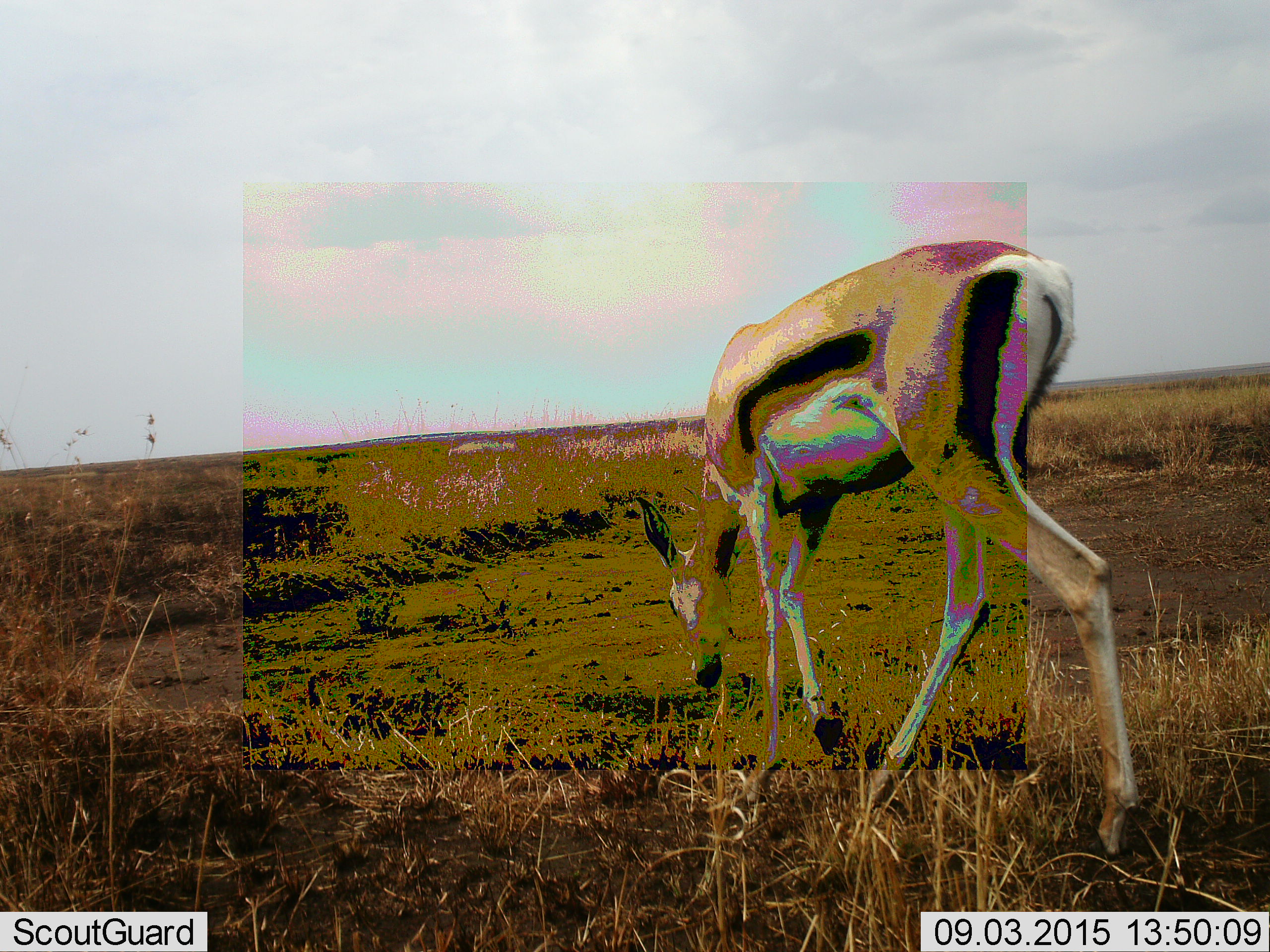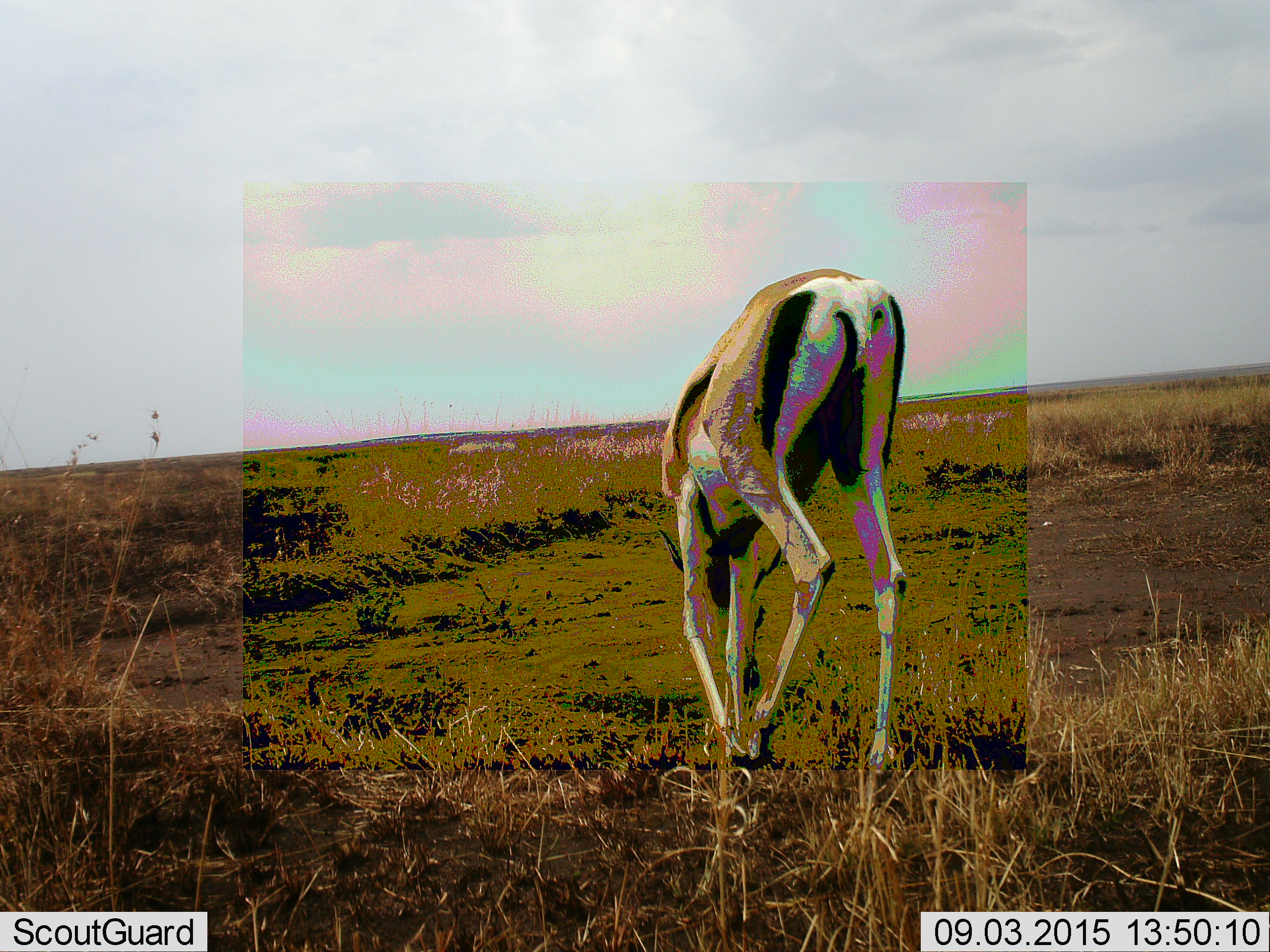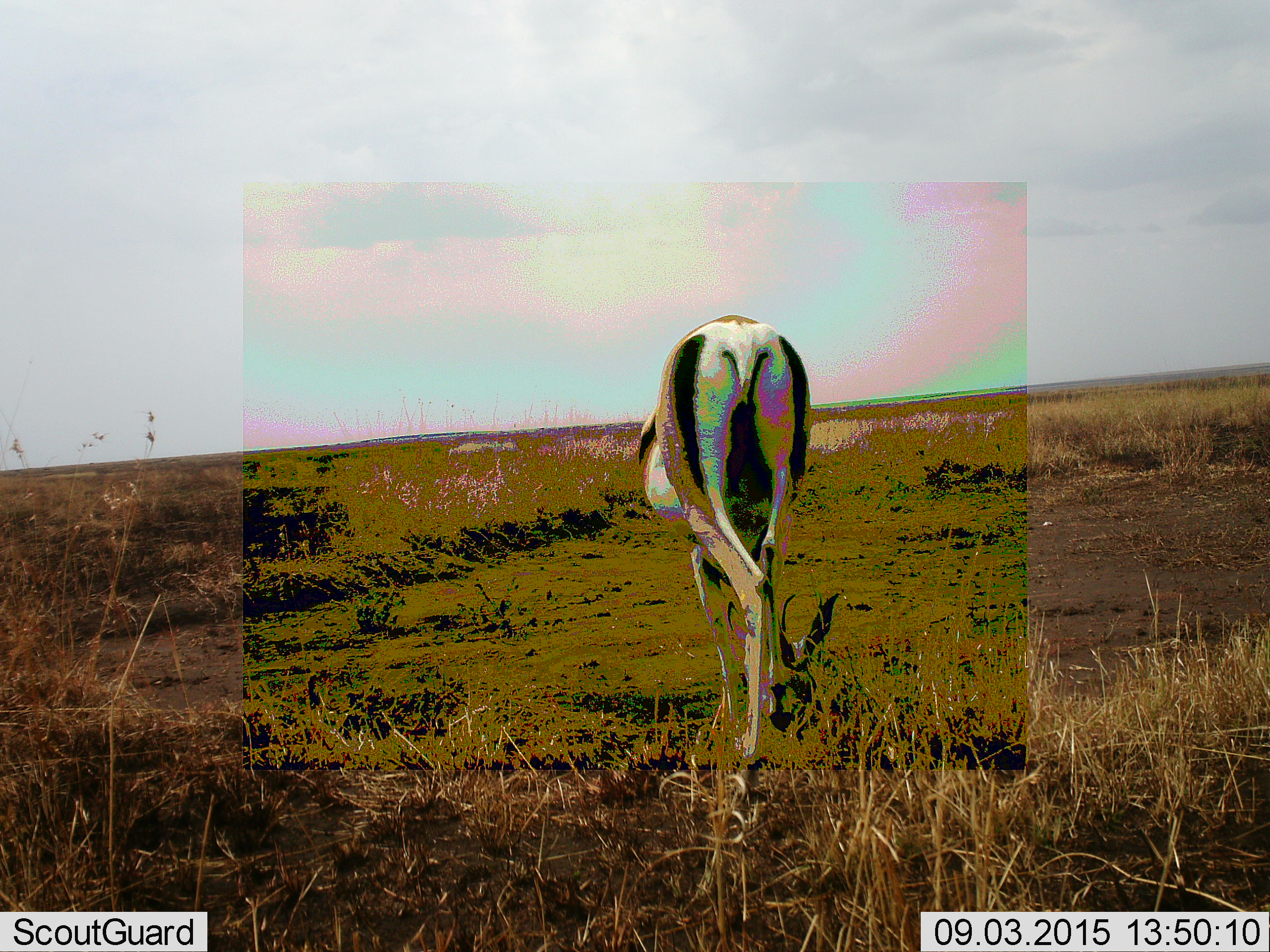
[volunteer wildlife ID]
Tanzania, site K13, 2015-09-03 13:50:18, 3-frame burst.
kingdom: Animalia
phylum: Chordata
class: Mammalia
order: Artiodactyla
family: Bovidae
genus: Eudorcas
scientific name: Eudorcas thomsonii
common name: thomson's gazelle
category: gazellethomsons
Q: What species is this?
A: Gazellethomsons (thomson's gazelle) (Eudorcas thomsonii).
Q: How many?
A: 1.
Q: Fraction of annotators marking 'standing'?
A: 25%.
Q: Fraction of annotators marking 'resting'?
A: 0%.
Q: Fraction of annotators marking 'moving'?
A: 38%.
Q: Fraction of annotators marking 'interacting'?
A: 0%.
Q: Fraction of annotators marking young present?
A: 0%.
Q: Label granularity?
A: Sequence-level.